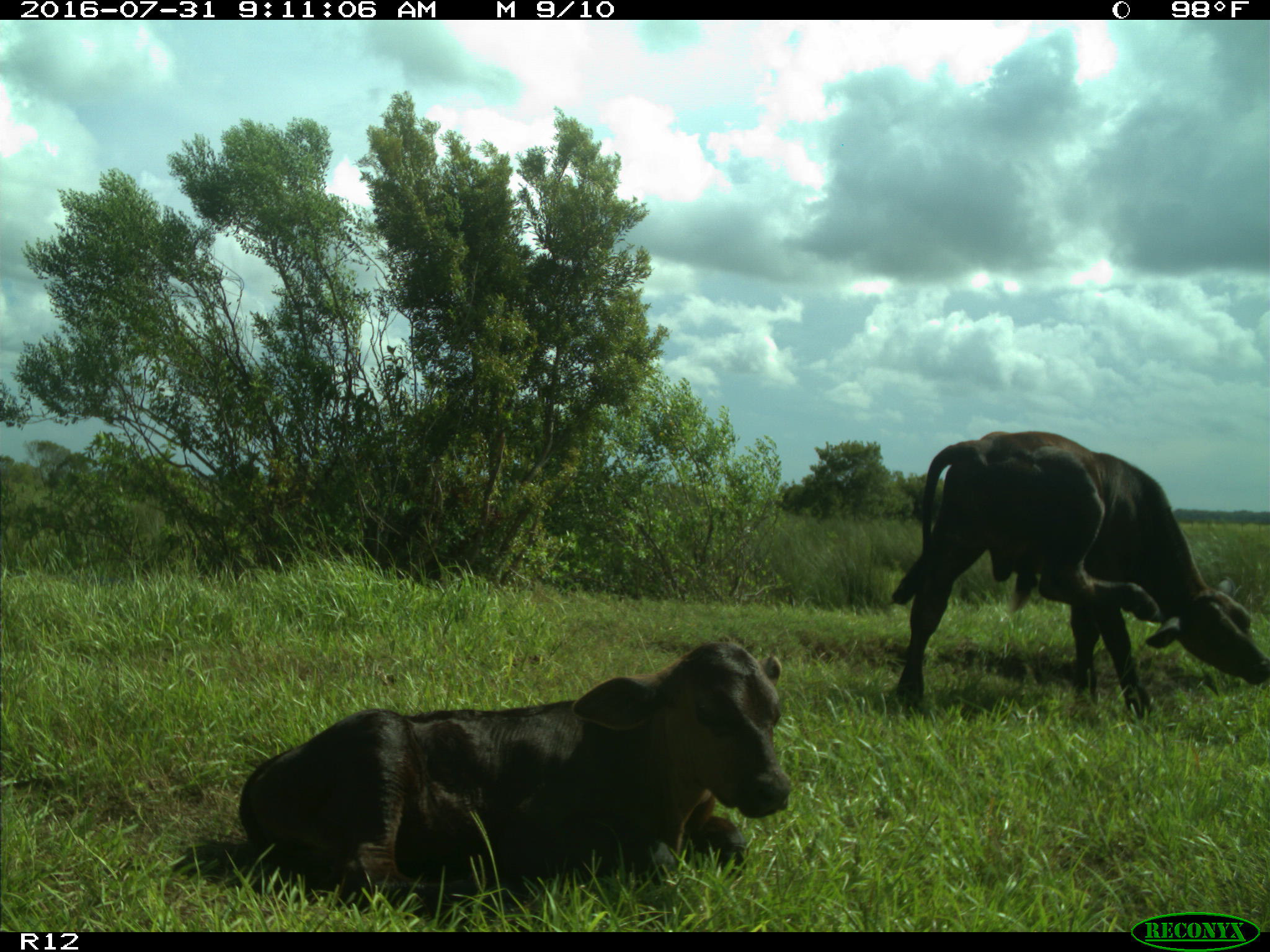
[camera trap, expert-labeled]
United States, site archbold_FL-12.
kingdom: Animalia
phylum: Chordata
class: Mammalia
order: Artiodactyla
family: Bovidae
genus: Bos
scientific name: Bos taurus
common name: domestic cow